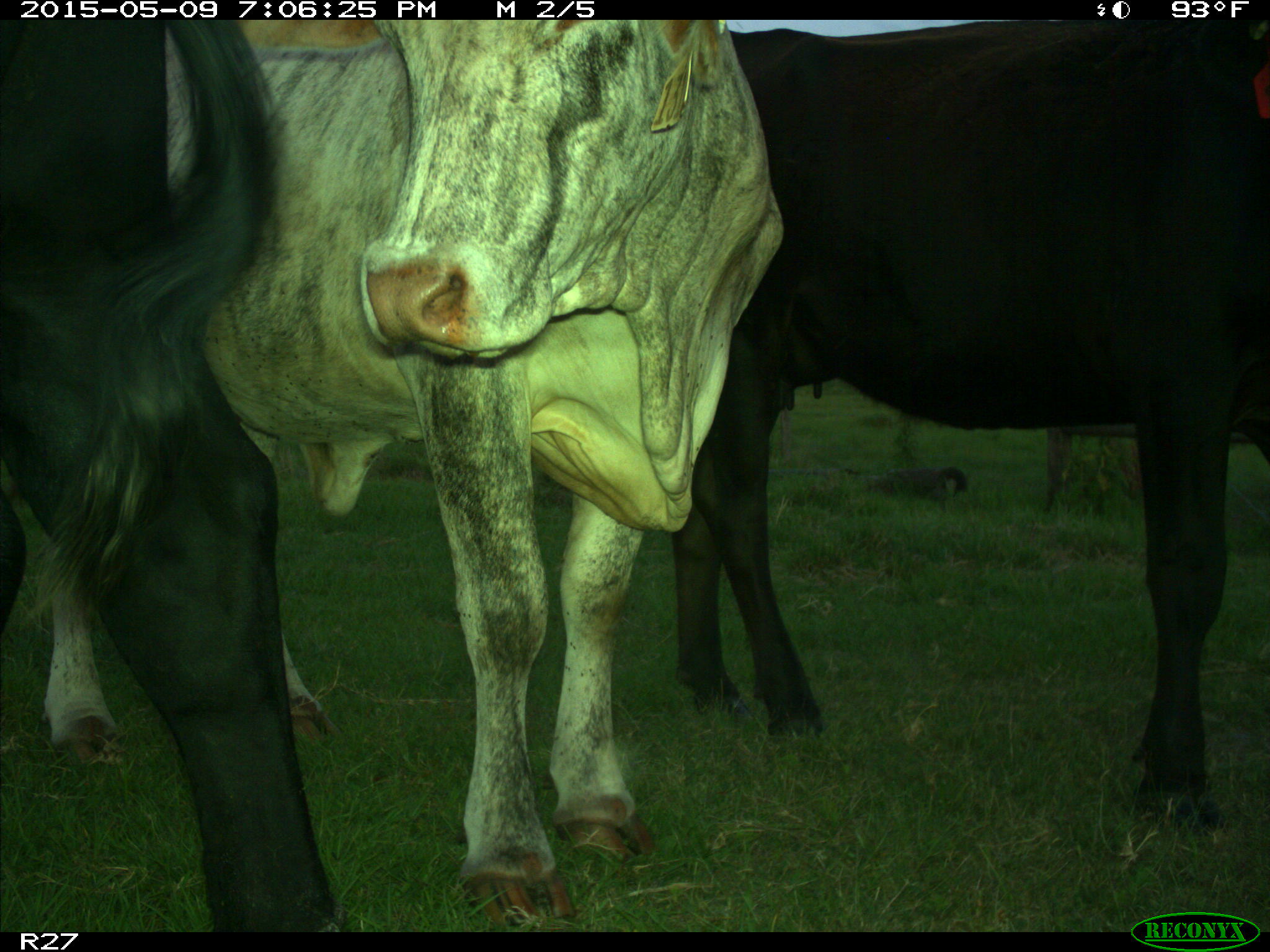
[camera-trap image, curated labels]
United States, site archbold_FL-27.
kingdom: Animalia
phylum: Chordata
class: Mammalia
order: Artiodactyla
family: Bovidae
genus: Bos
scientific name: Bos taurus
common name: domestic cow